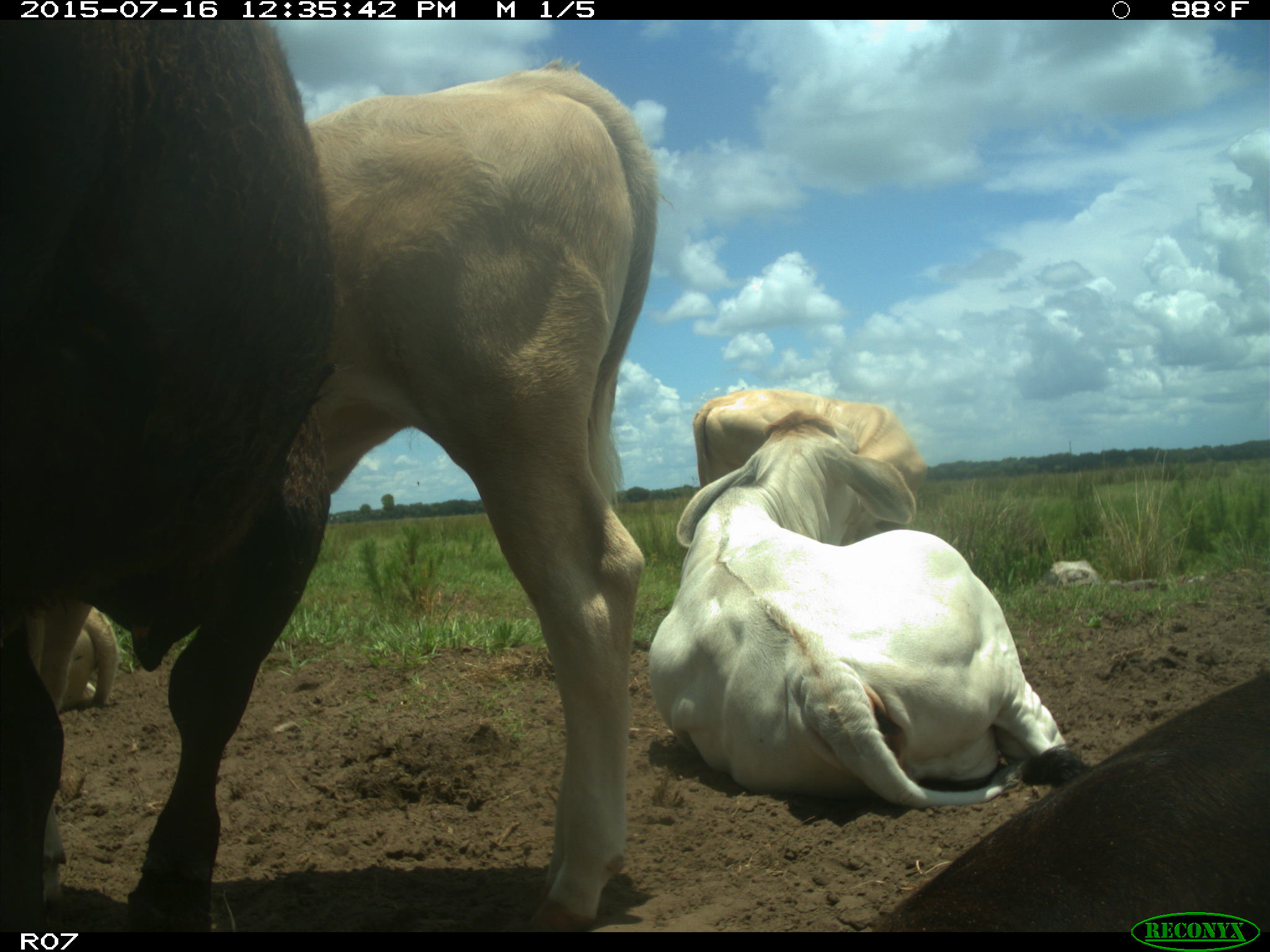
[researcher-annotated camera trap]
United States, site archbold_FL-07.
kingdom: Animalia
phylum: Chordata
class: Mammalia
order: Artiodactyla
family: Bovidae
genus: Bos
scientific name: Bos taurus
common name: domestic cow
Bos taurus (domestic cow).